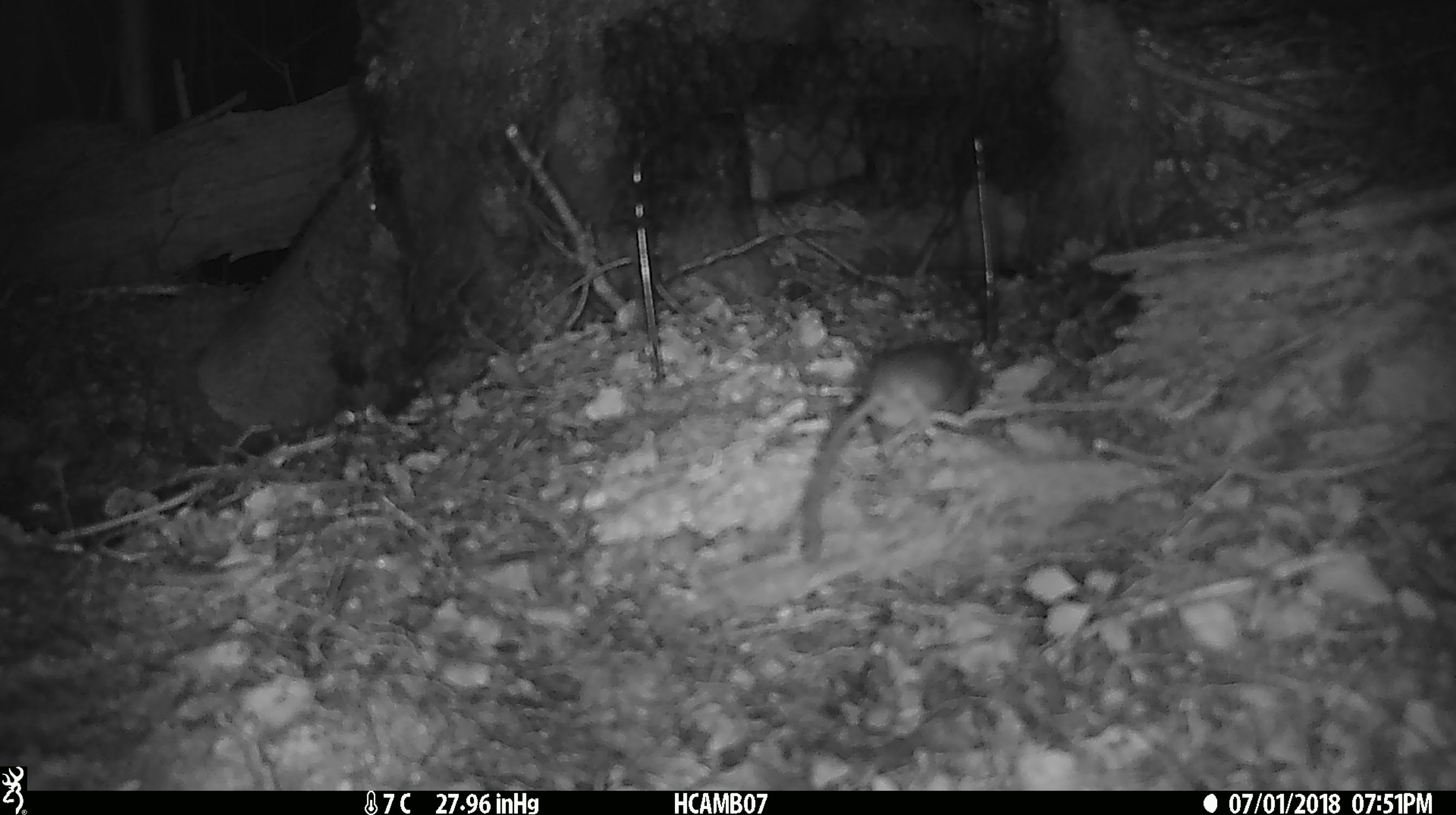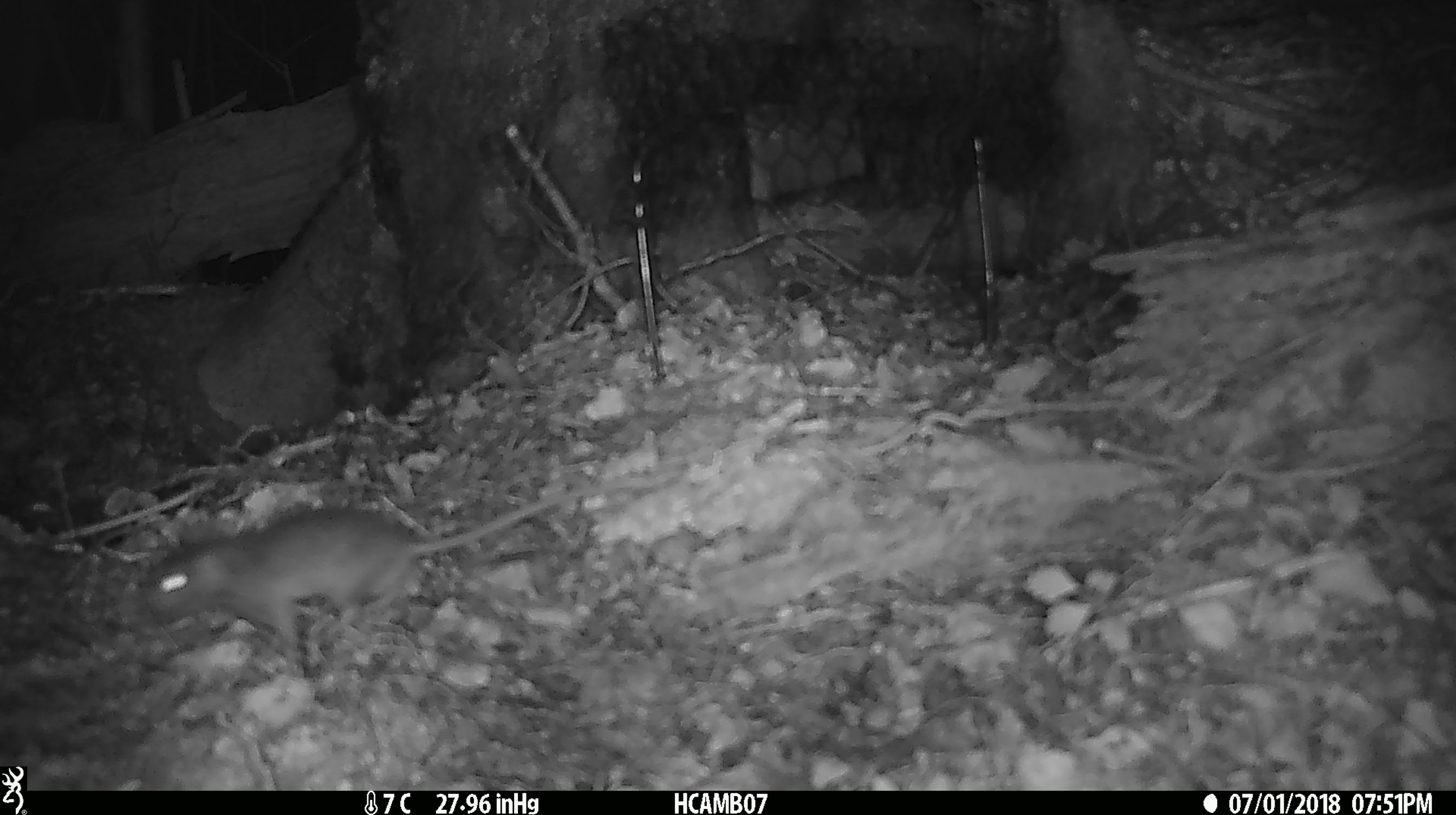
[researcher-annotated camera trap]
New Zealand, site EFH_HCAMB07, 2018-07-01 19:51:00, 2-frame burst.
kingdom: Animalia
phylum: Chordata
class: Mammalia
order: Rodentia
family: Muridae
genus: Mus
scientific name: Mus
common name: mouse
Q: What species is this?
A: Mouse (Mus).